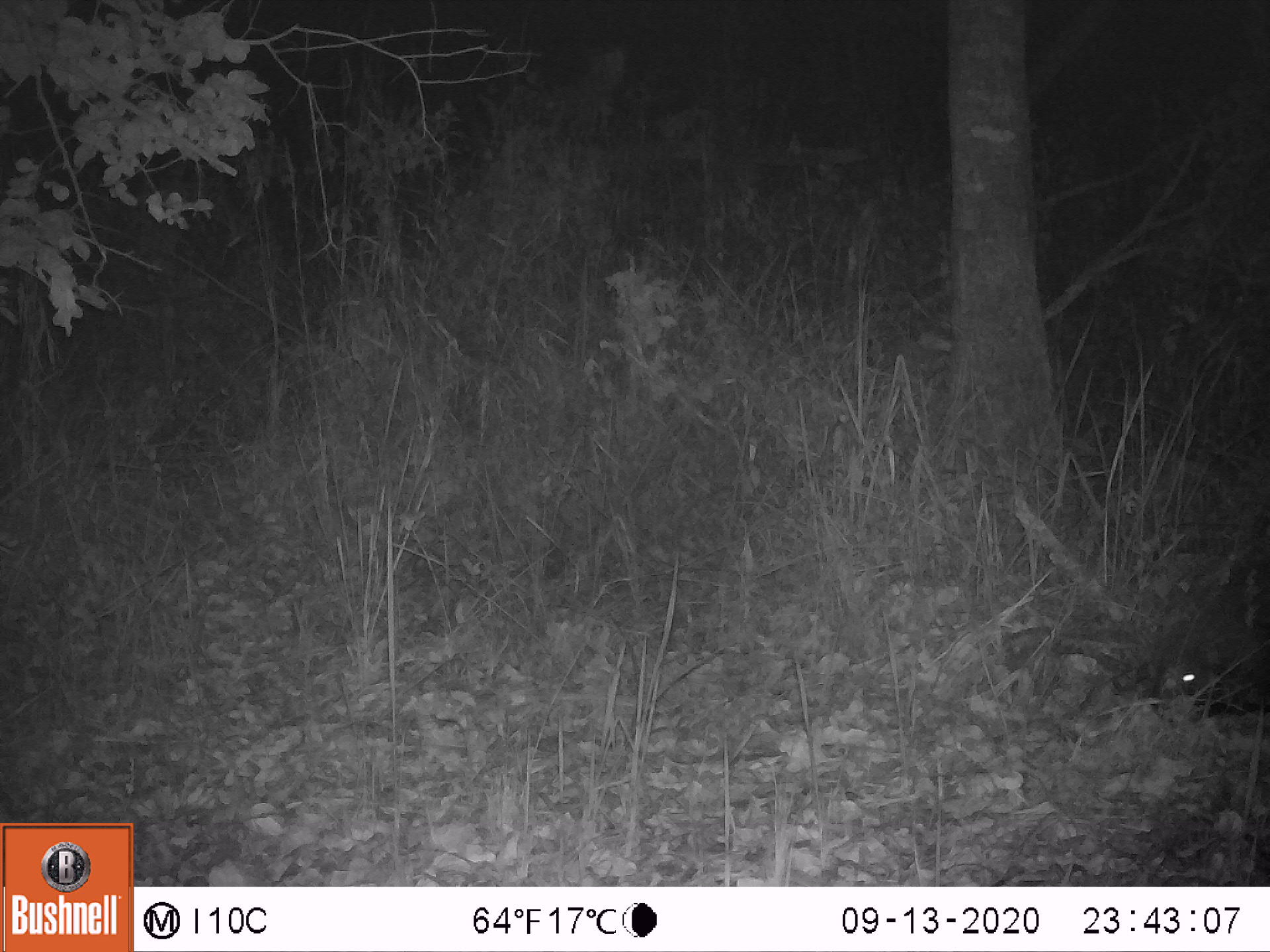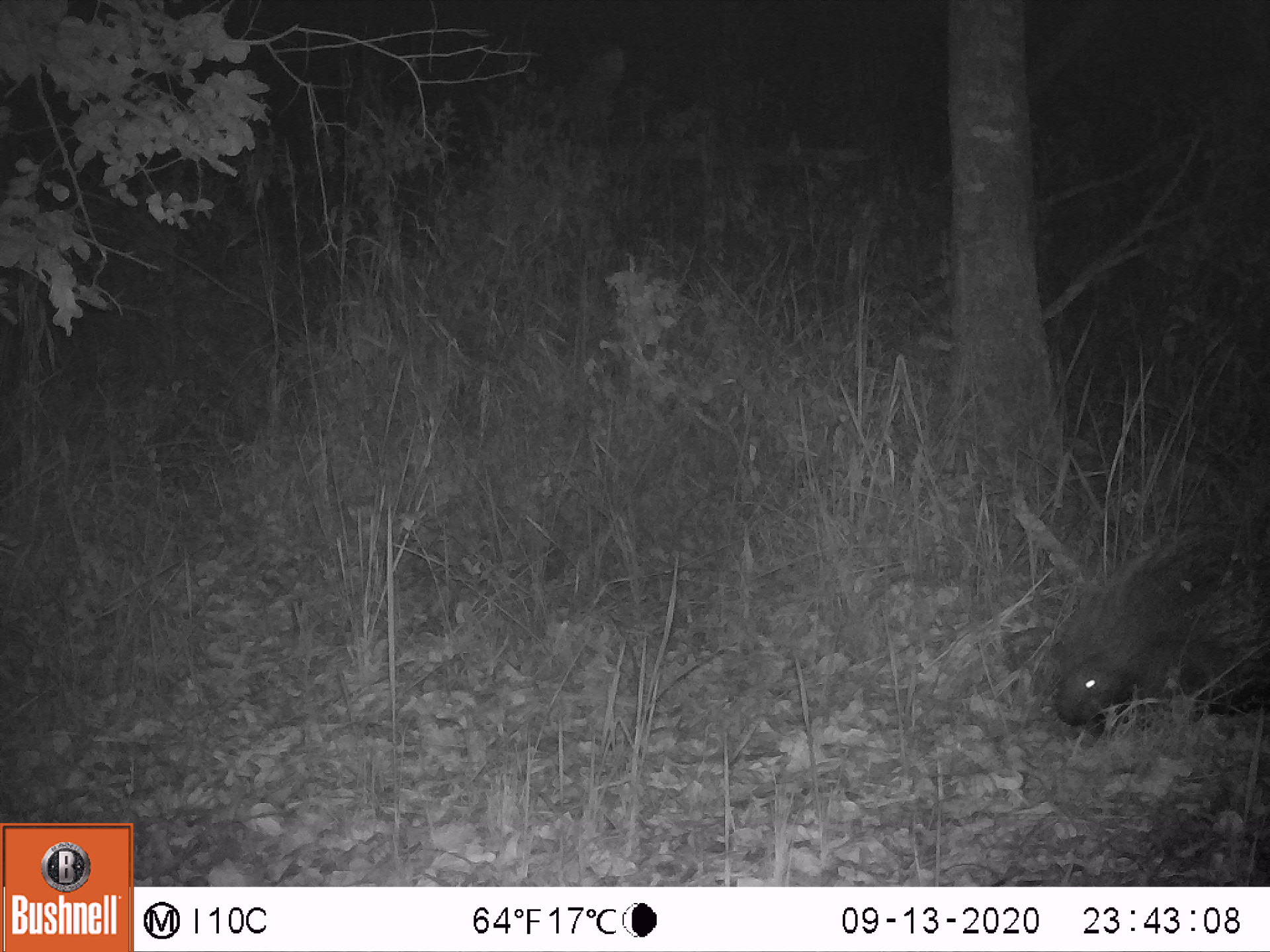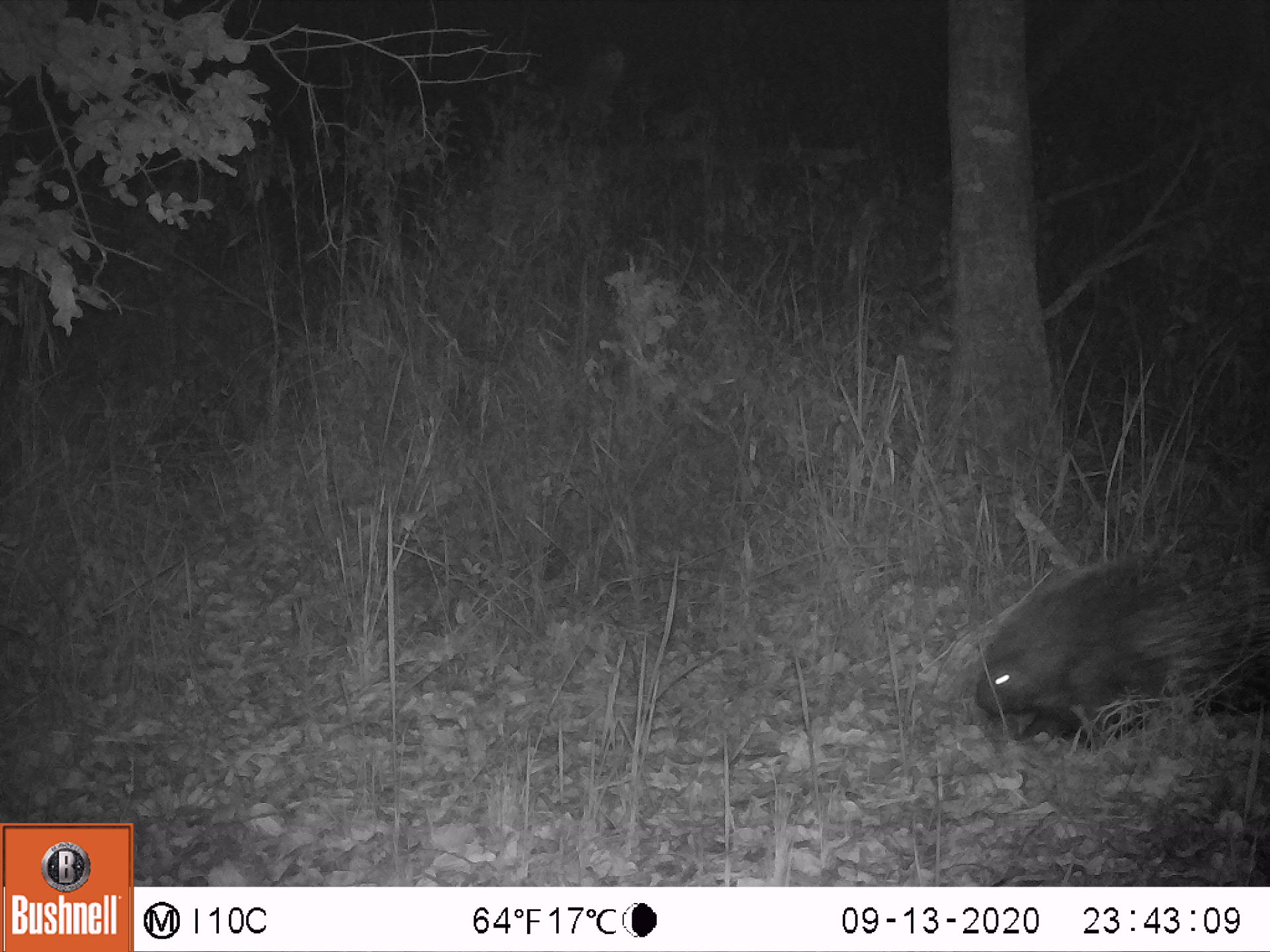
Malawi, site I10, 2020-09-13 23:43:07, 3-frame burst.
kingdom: Animalia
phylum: Chordata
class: Mammalia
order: Rodentia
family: Hystricidae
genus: Hystrix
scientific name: Hystrix africaeaustralis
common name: cape porcupine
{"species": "cape porcupine (Hystrix africaeaustralis)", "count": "1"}